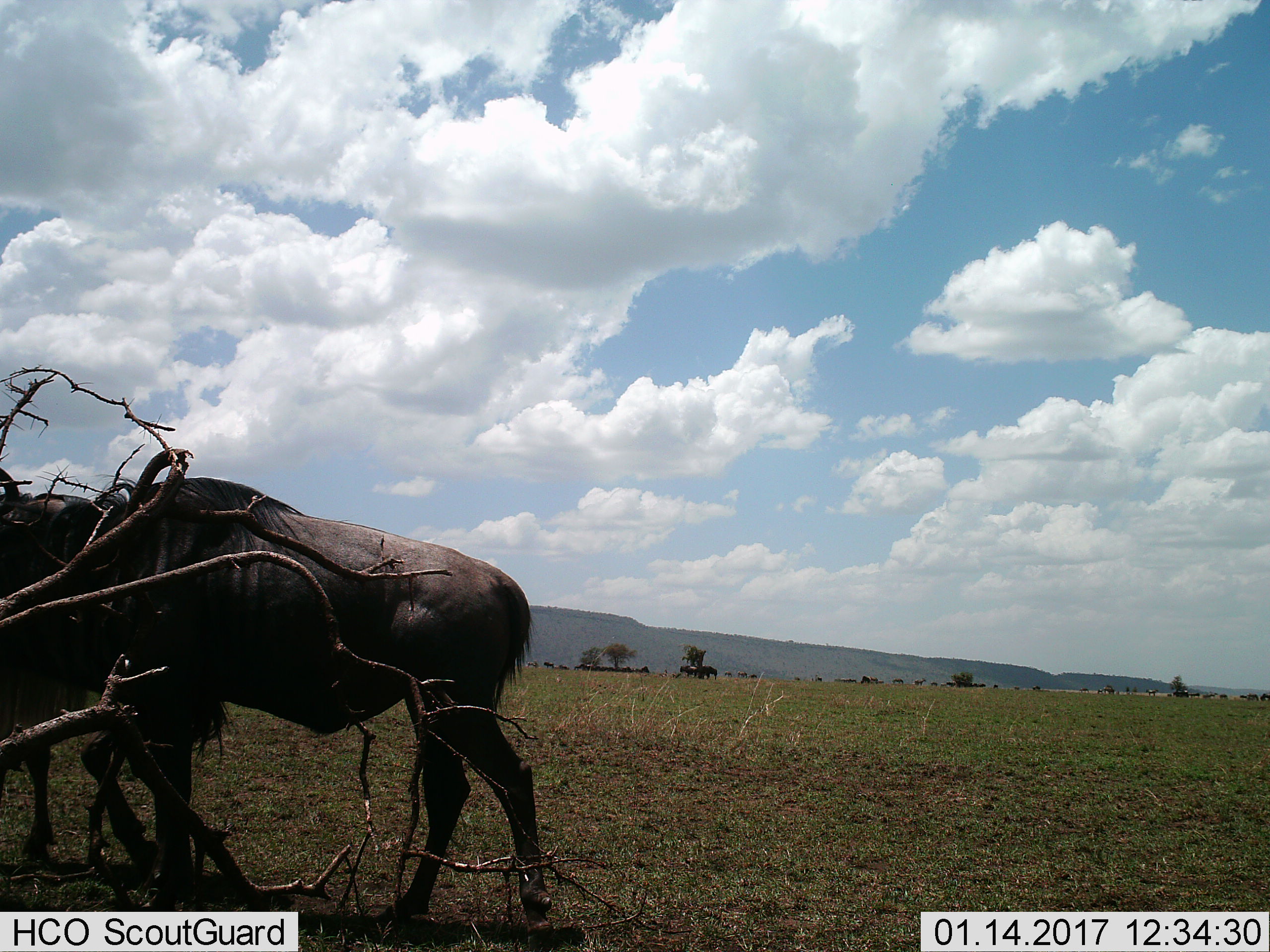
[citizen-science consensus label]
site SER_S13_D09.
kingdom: Animalia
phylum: Chordata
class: Mammalia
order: Artiodactyla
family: Bovidae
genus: Connochaetes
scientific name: Connochaetes taurinus taurinus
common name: blue wildebeest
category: wildebeestblue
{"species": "wildebeestblue (blue wildebeest) (Connochaetes taurinus taurinus)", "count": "3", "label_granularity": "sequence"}